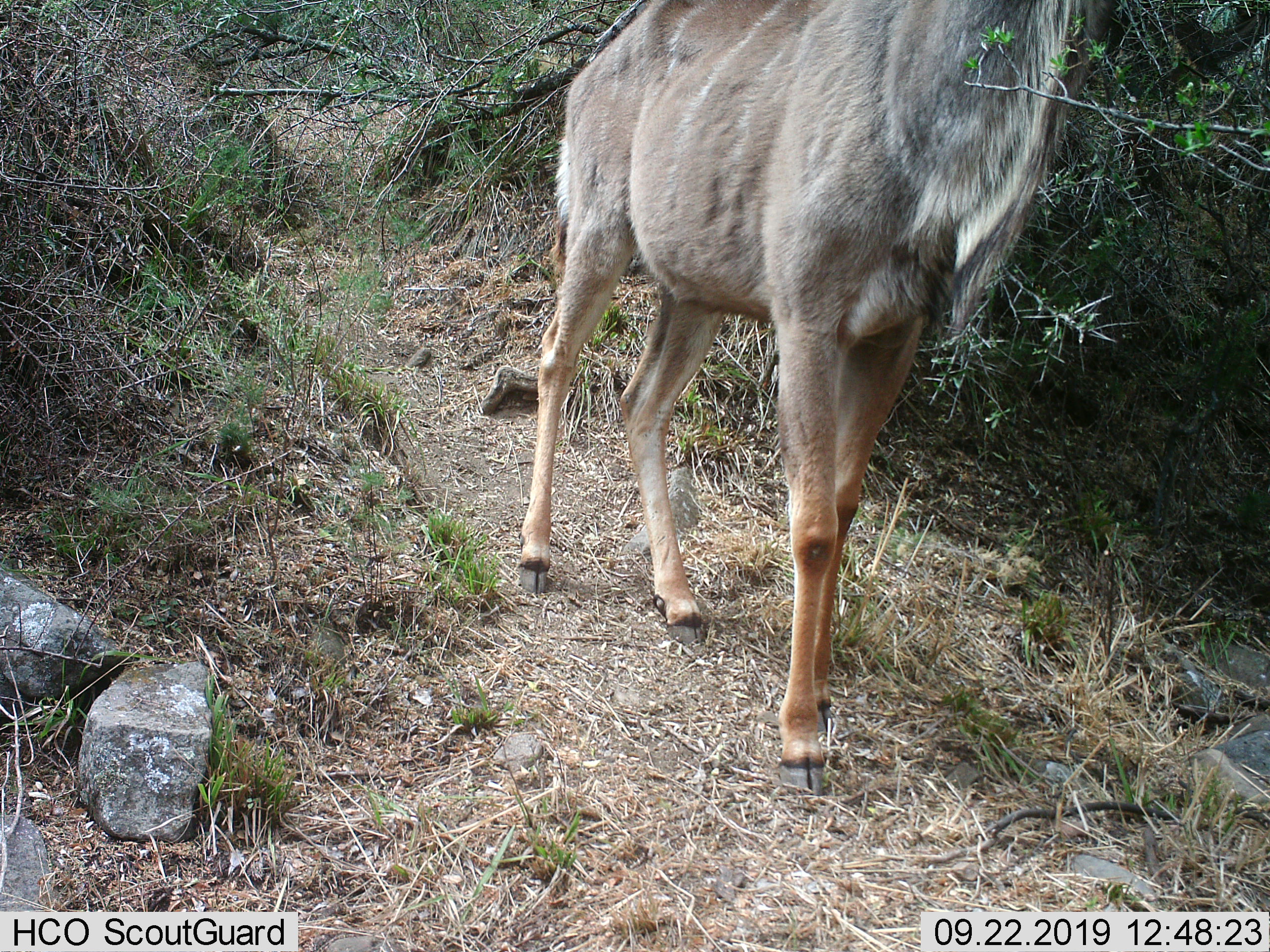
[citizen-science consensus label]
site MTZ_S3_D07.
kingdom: Animalia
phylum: Chordata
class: Mammalia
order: Artiodactyla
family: Bovidae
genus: Tragelaphus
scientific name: Tragelaphus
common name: kudu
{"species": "kudu (Tragelaphus)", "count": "1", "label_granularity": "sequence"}